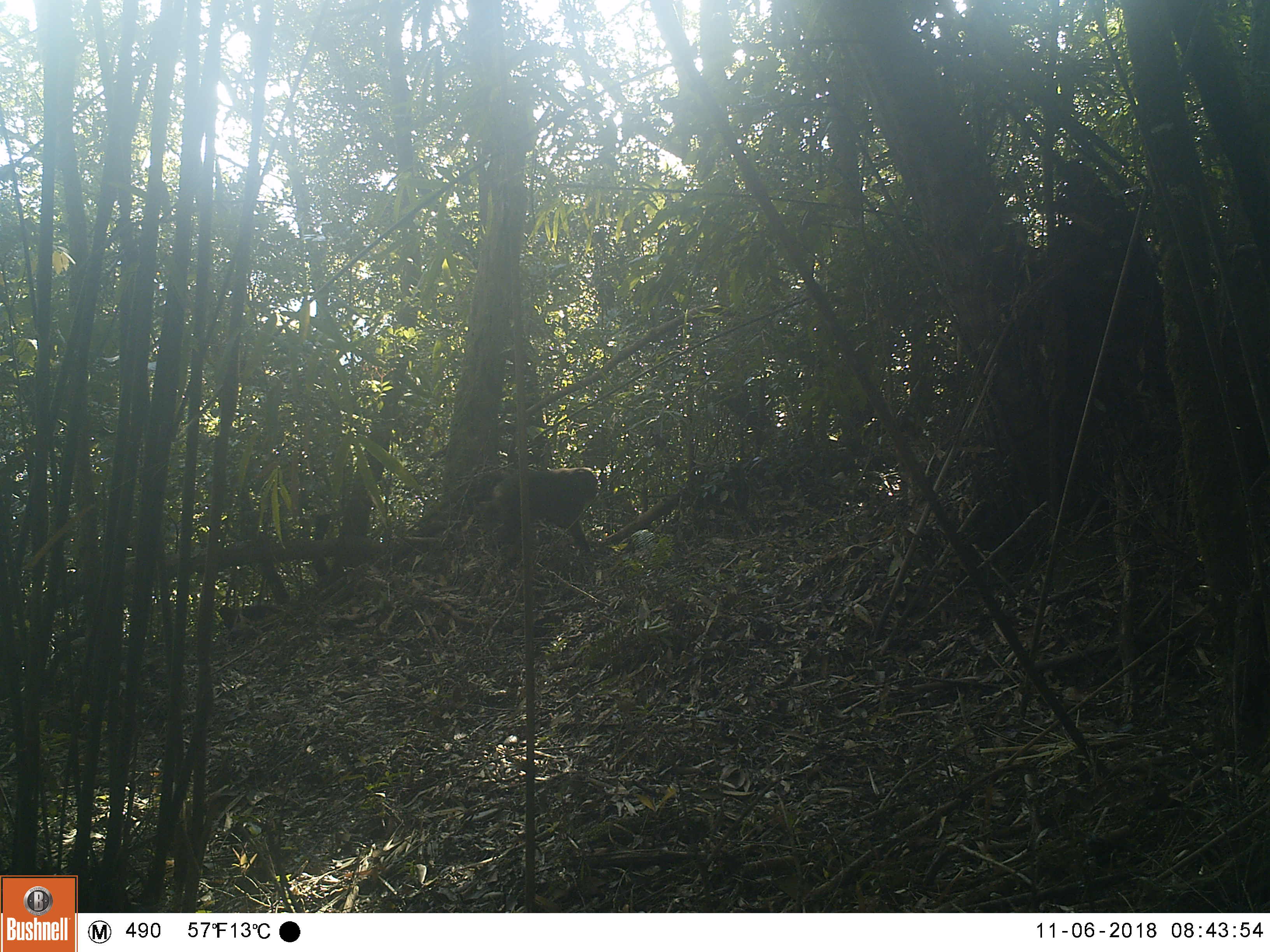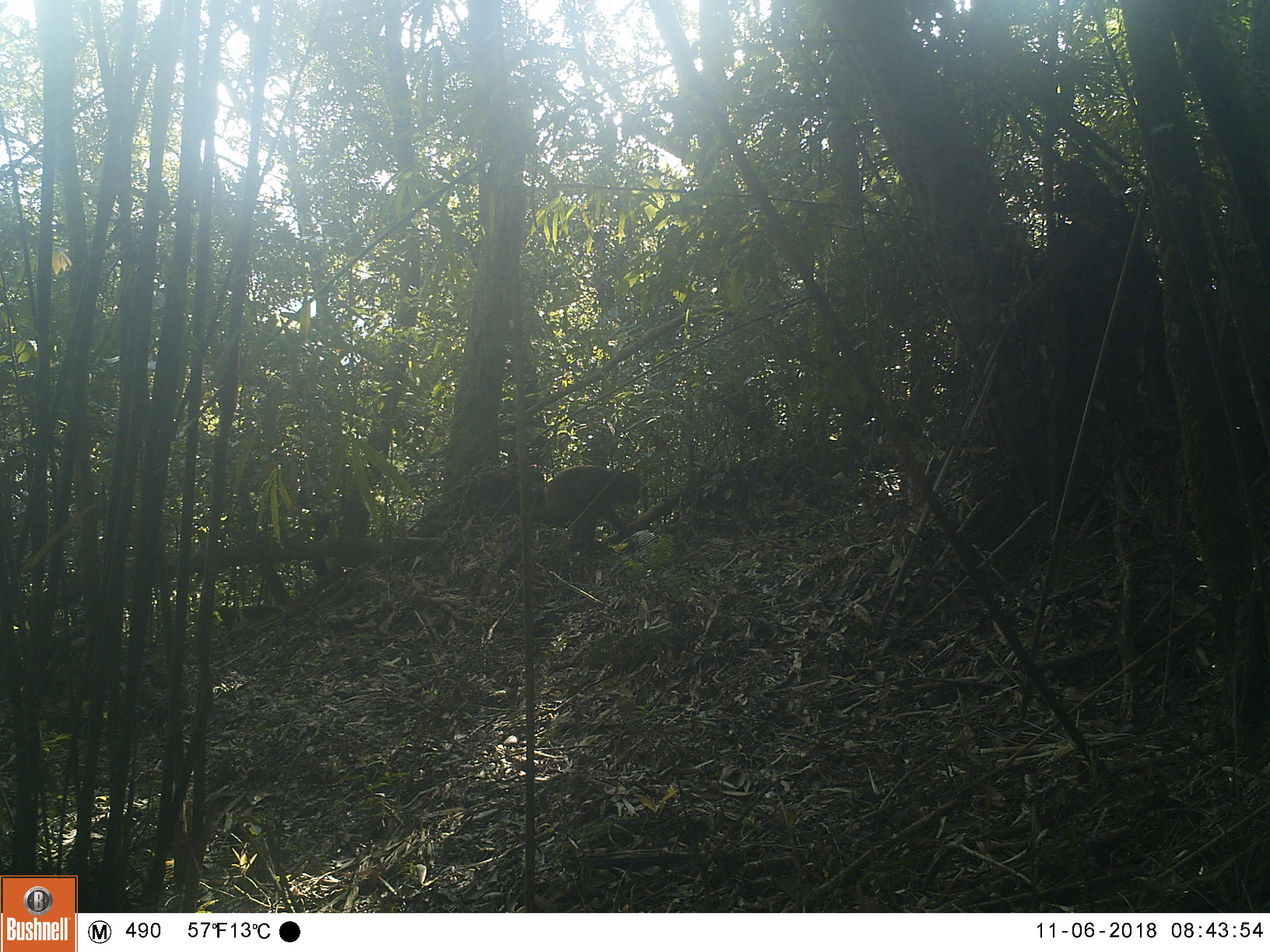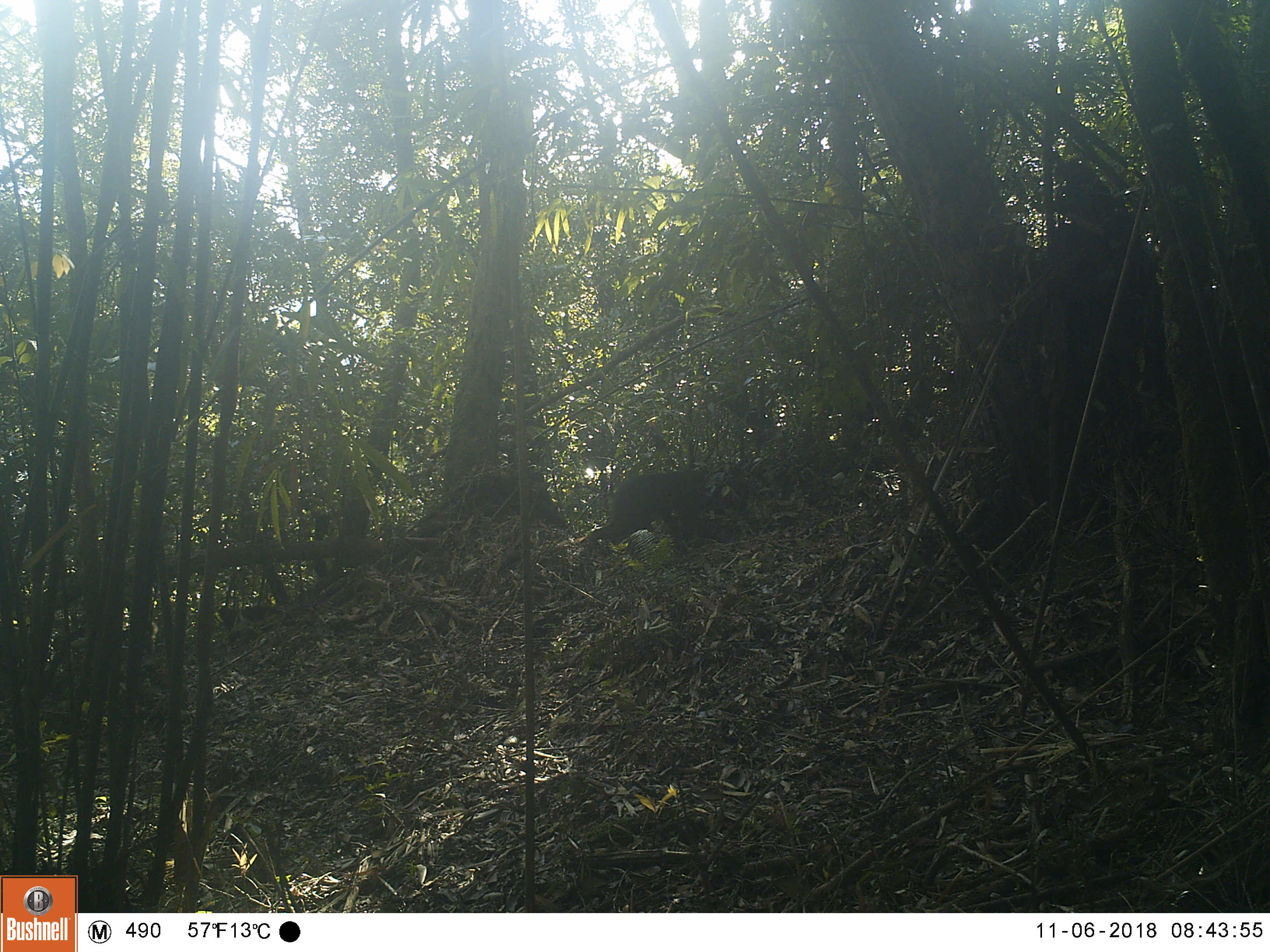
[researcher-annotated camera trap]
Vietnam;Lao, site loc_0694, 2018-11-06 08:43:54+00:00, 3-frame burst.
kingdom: Animalia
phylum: Chordata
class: Mammalia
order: Primates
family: Cercopithecidae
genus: Macaca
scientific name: Macaca arctoides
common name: stump-tailed macaque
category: stump tailed macaque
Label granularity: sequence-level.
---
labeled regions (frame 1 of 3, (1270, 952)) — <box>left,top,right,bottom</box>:
stump tailed macaque: <box>493,467,599,570</box>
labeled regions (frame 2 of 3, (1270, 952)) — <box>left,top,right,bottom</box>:
stump tailed macaque: <box>529,465,640,554</box>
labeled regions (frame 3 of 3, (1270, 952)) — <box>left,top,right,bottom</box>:
stump tailed macaque: <box>586,469,749,553</box>